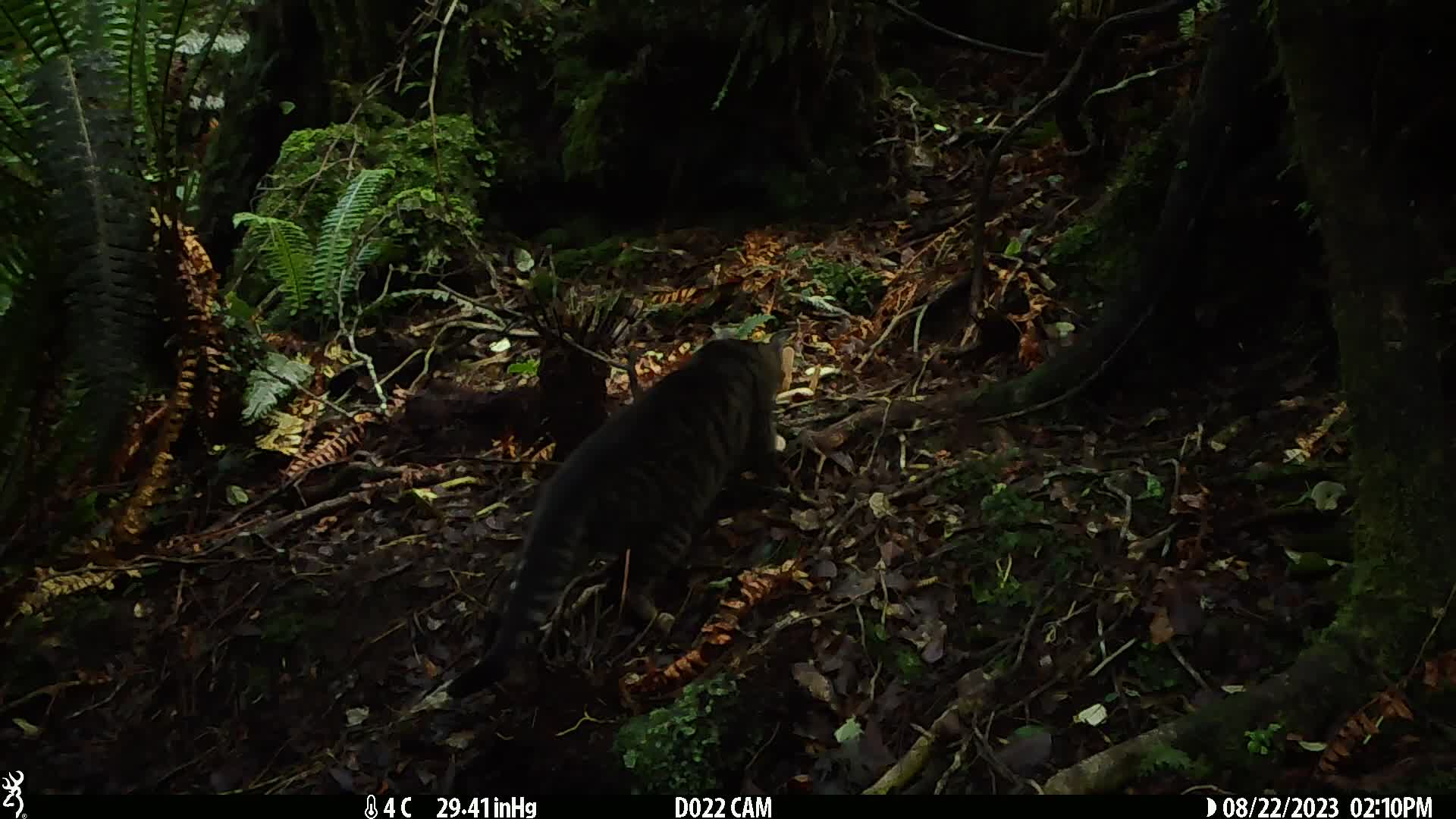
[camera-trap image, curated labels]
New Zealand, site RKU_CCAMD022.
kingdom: Animalia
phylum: Chordata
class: Mammalia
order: Carnivora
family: Felidae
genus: Felis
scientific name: Felis catus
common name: domestic cat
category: cat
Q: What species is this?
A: Cat (domestic cat) (Felis catus).